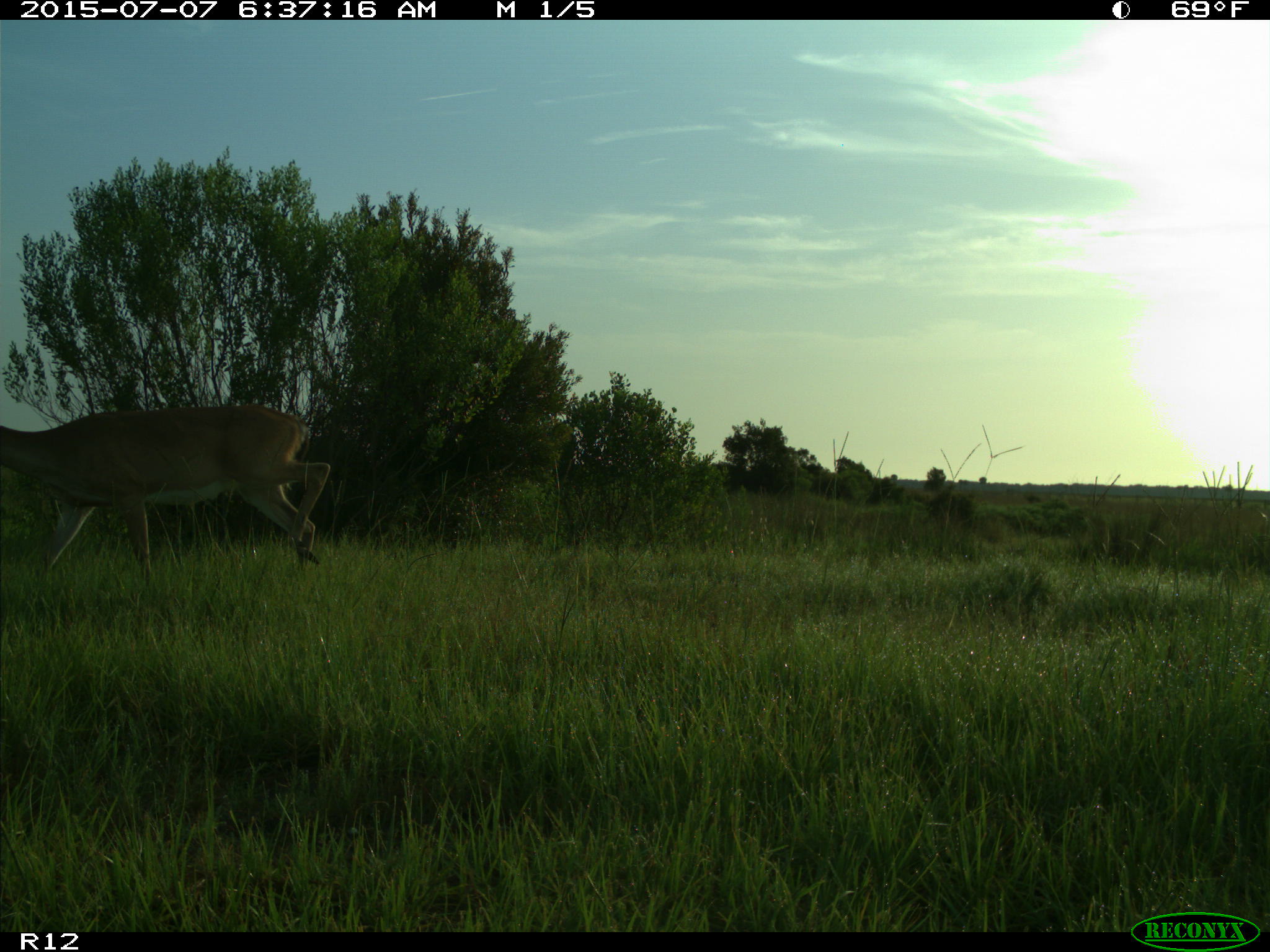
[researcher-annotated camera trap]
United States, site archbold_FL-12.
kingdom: Animalia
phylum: Chordata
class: Mammalia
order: Artiodactyla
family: Cervidae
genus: Odocoileus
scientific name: Odocoileus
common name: deer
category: unidentified deer